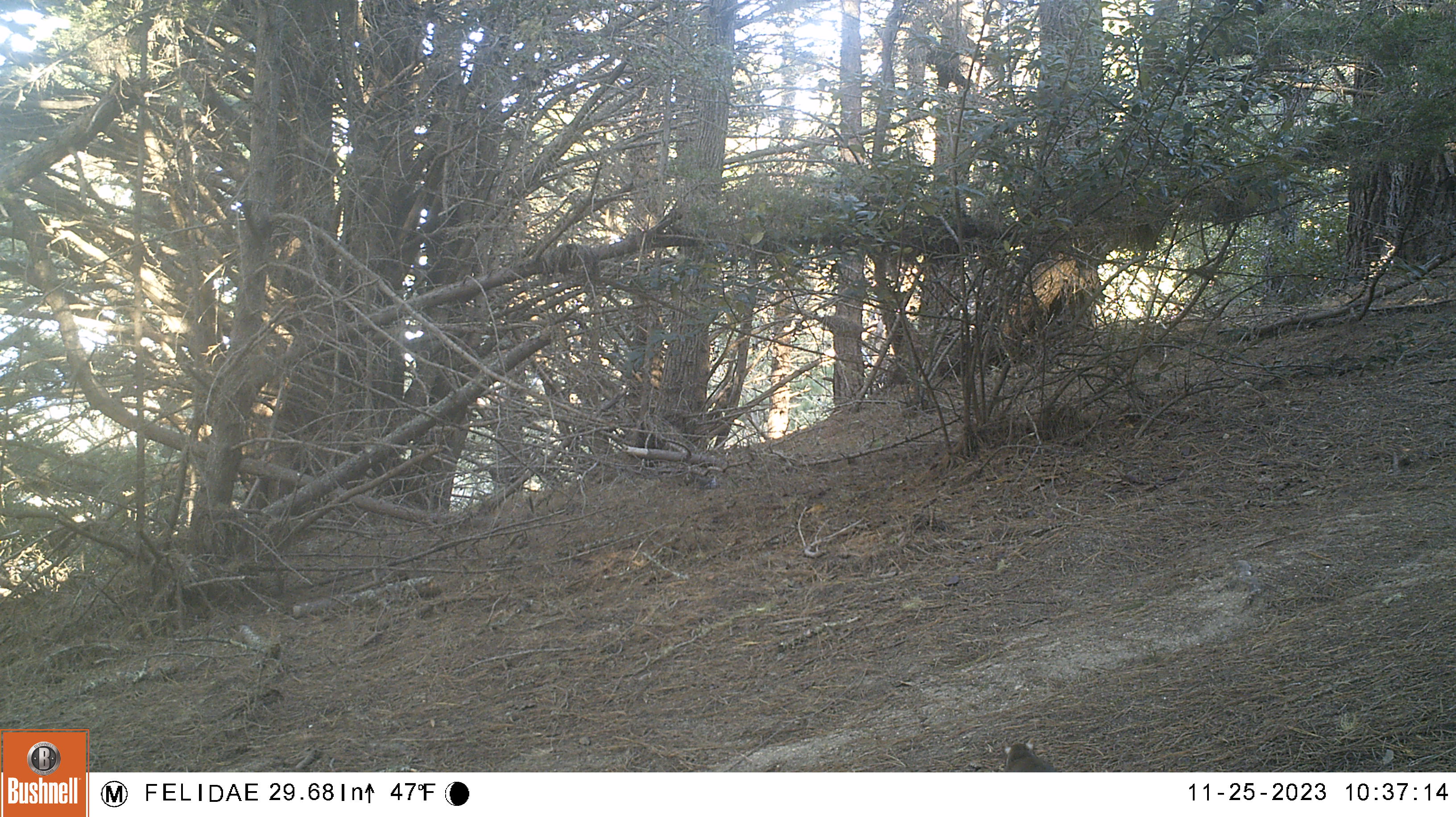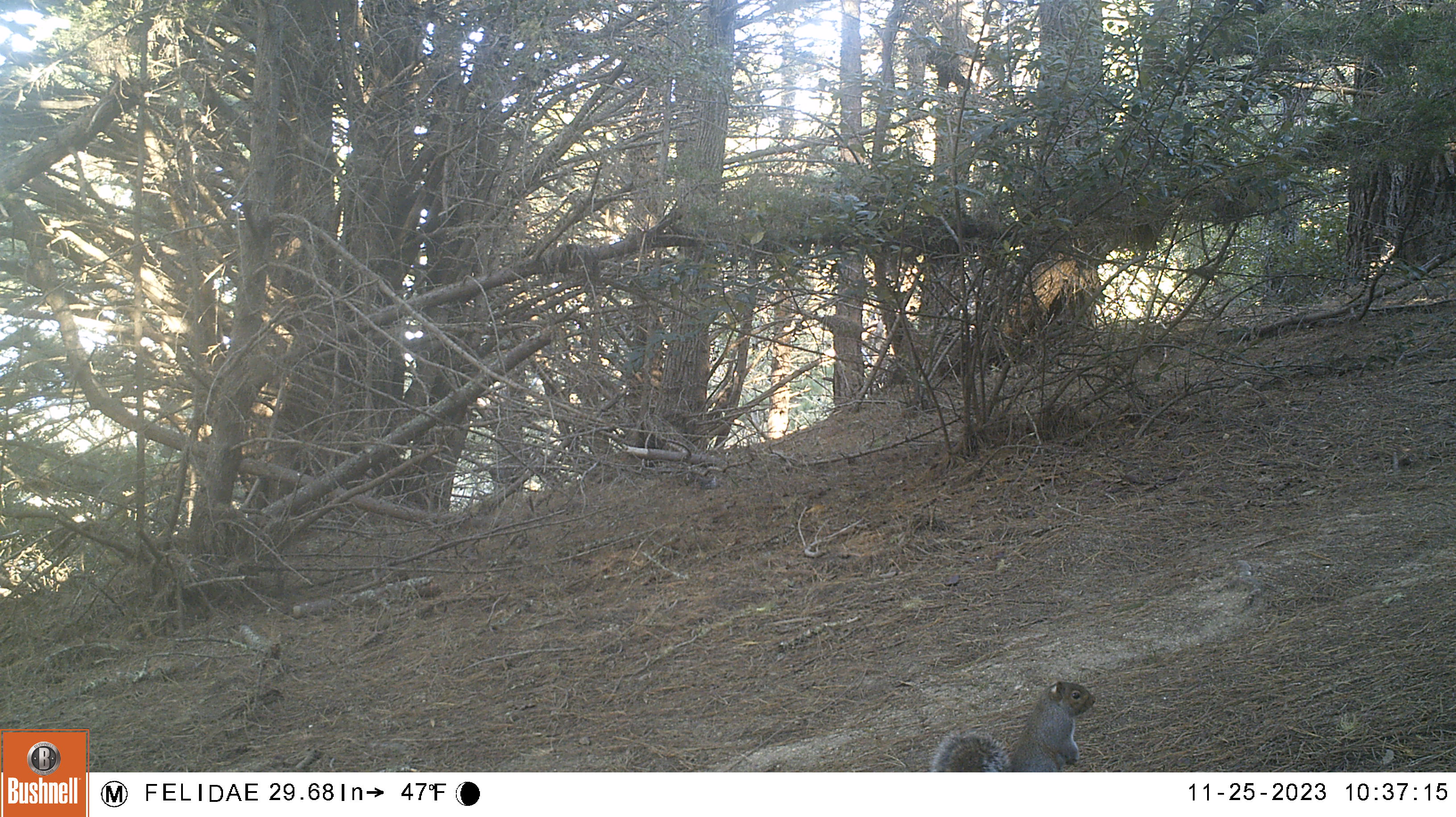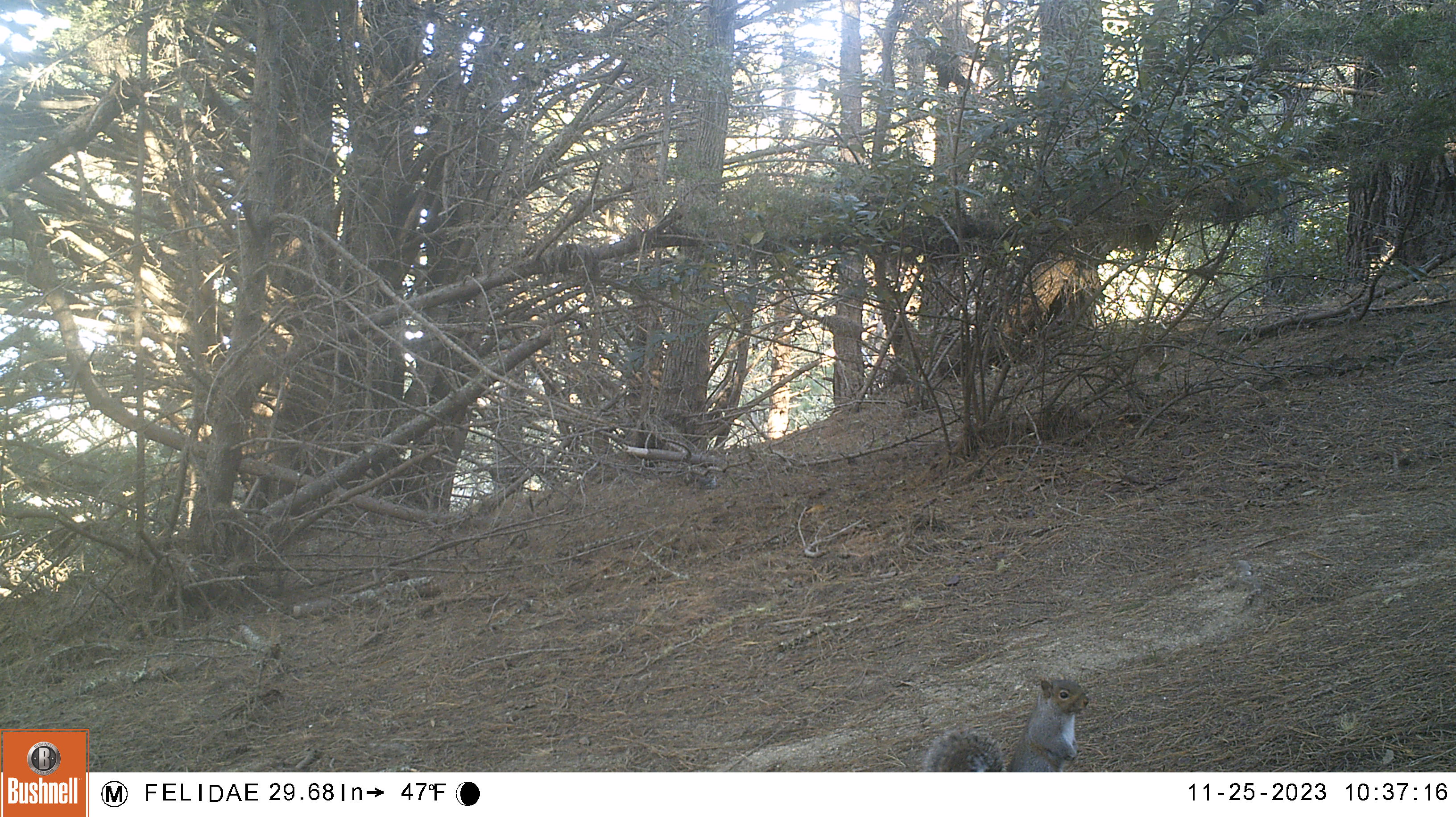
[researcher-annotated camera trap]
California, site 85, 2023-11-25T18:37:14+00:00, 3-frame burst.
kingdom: Animalia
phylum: Chordata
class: Mammalia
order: Rodentia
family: Sciuridae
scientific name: Sciuridae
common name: squirrel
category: unknown squirrel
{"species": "unknown squirrel (squirrel) (Sciuridae)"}